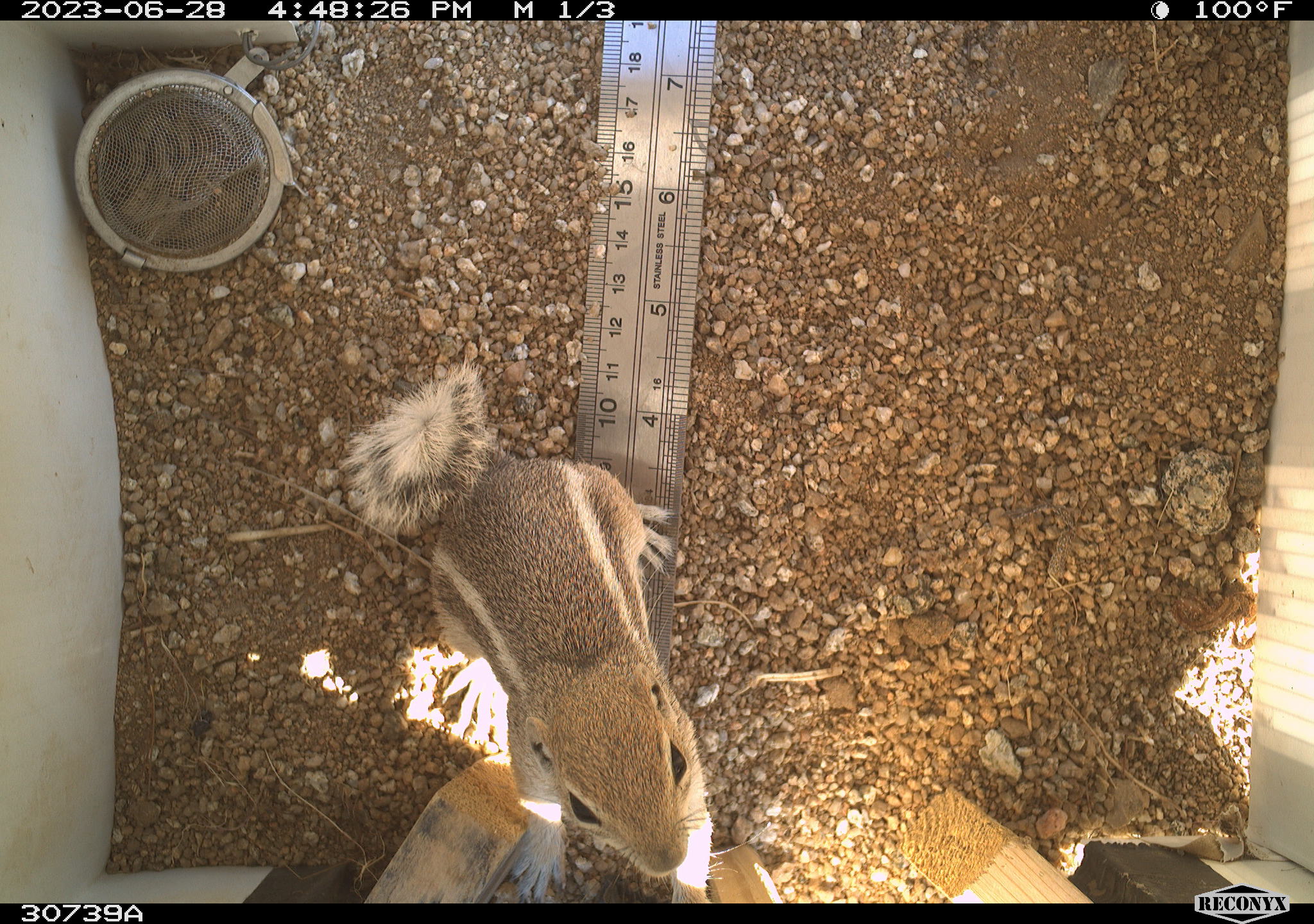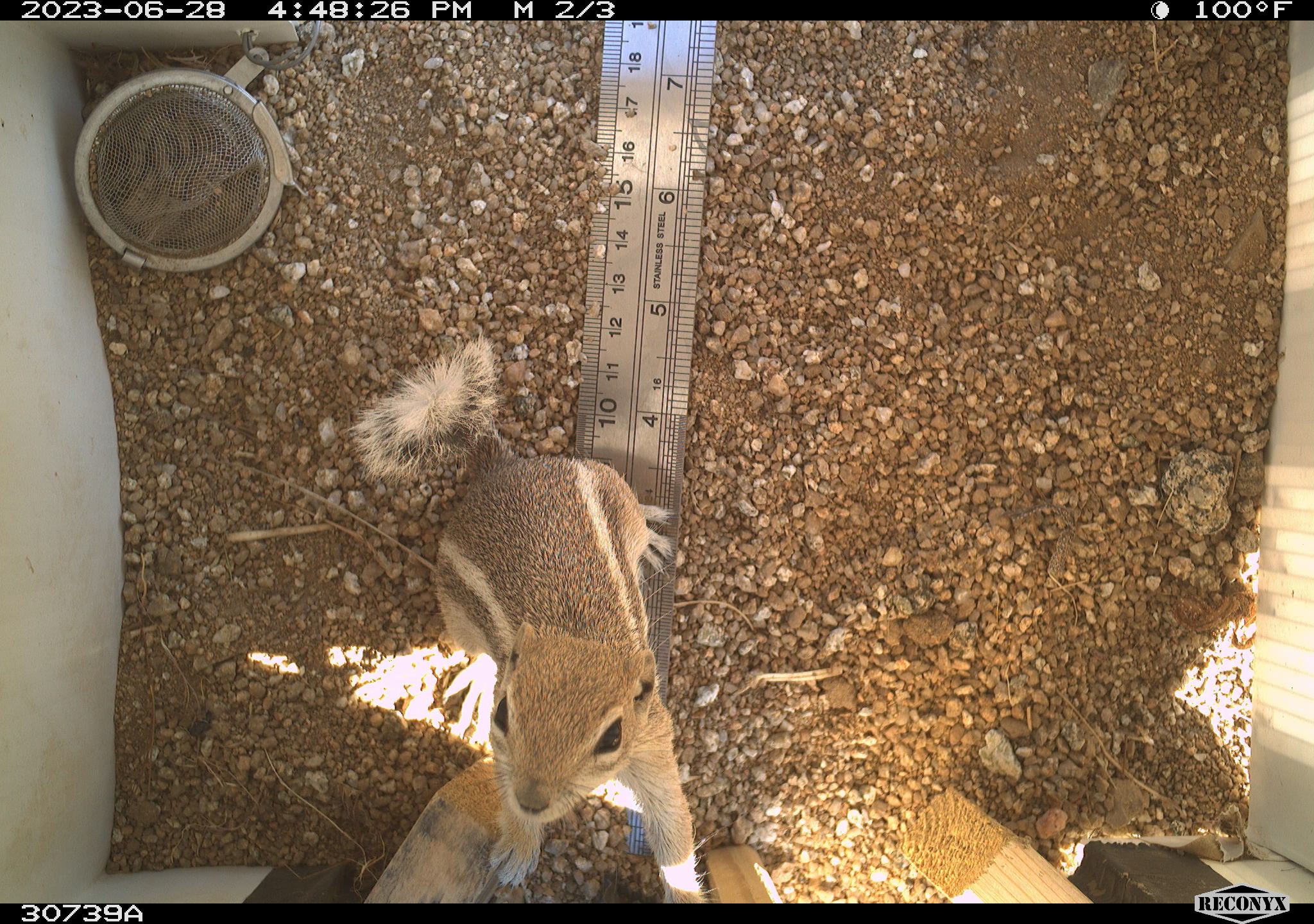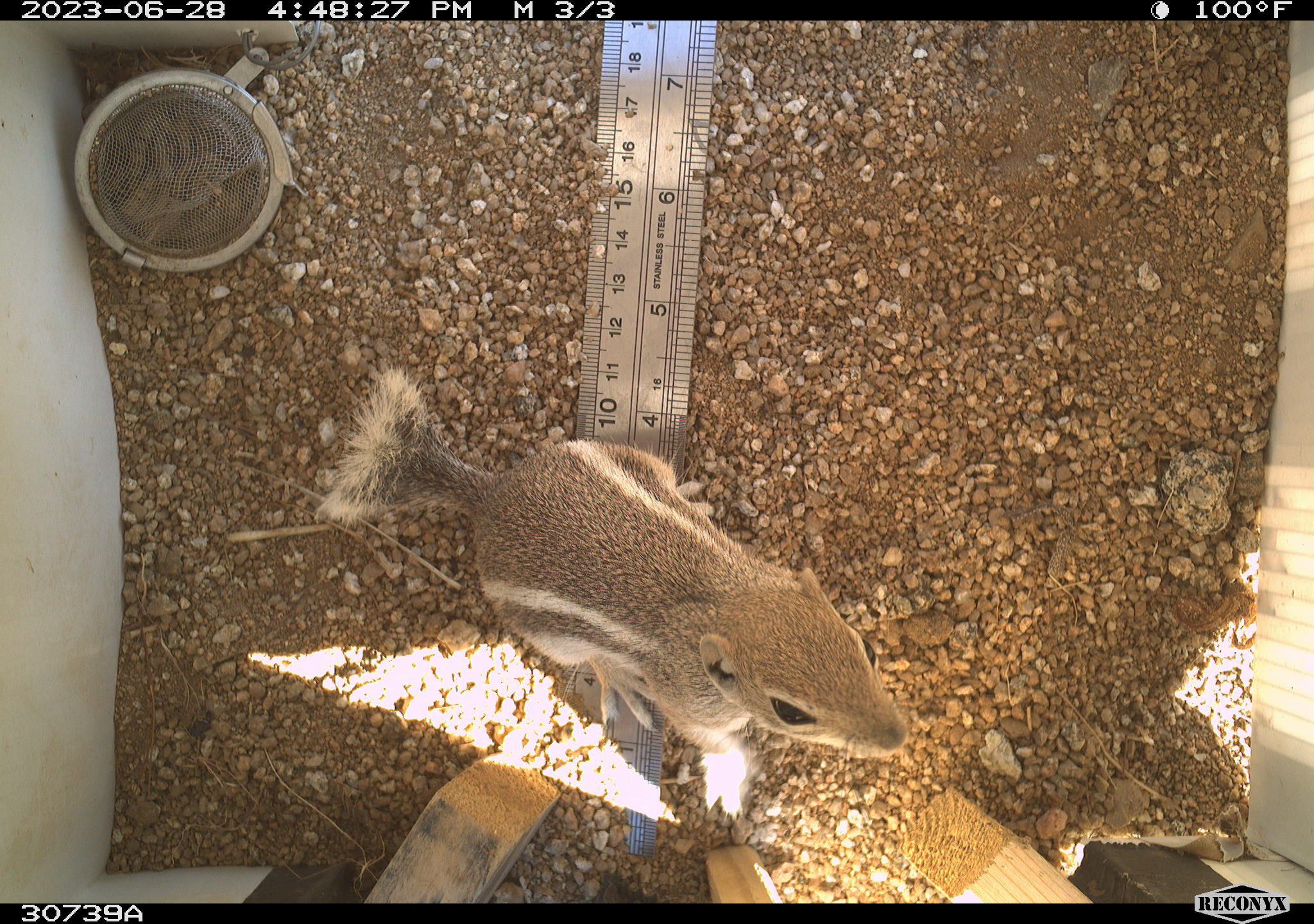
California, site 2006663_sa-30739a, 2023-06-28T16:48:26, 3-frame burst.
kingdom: Animalia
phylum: Chordata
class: Mammalia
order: Rodentia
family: Sciuridae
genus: Ammospermophilus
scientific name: Ammospermophilus leucurus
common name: white-tailed antelope squirrel